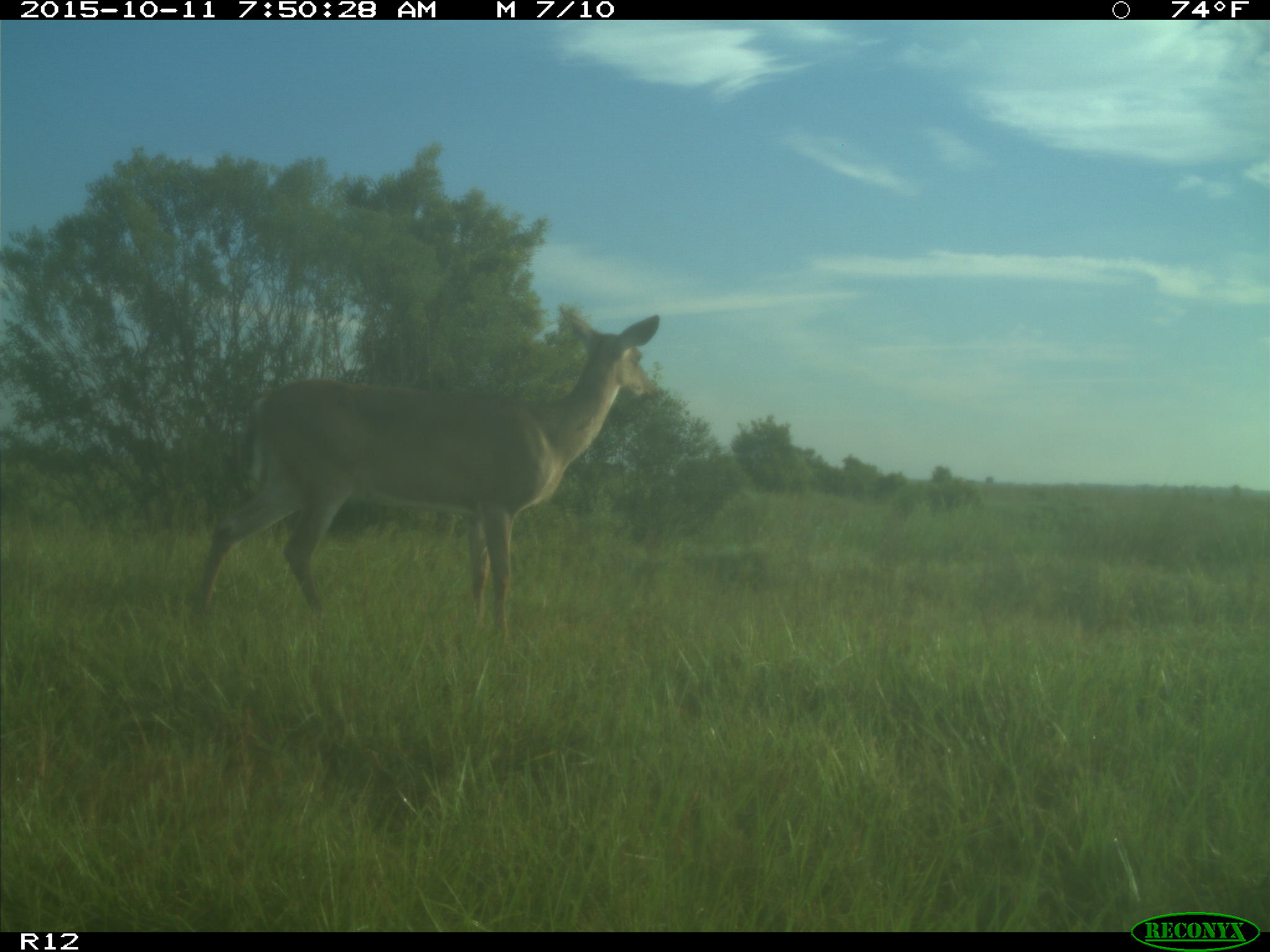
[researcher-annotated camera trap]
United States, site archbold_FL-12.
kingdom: Animalia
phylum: Chordata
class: Mammalia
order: Artiodactyla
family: Cervidae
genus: Odocoileus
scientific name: Odocoileus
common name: deer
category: unidentified deer